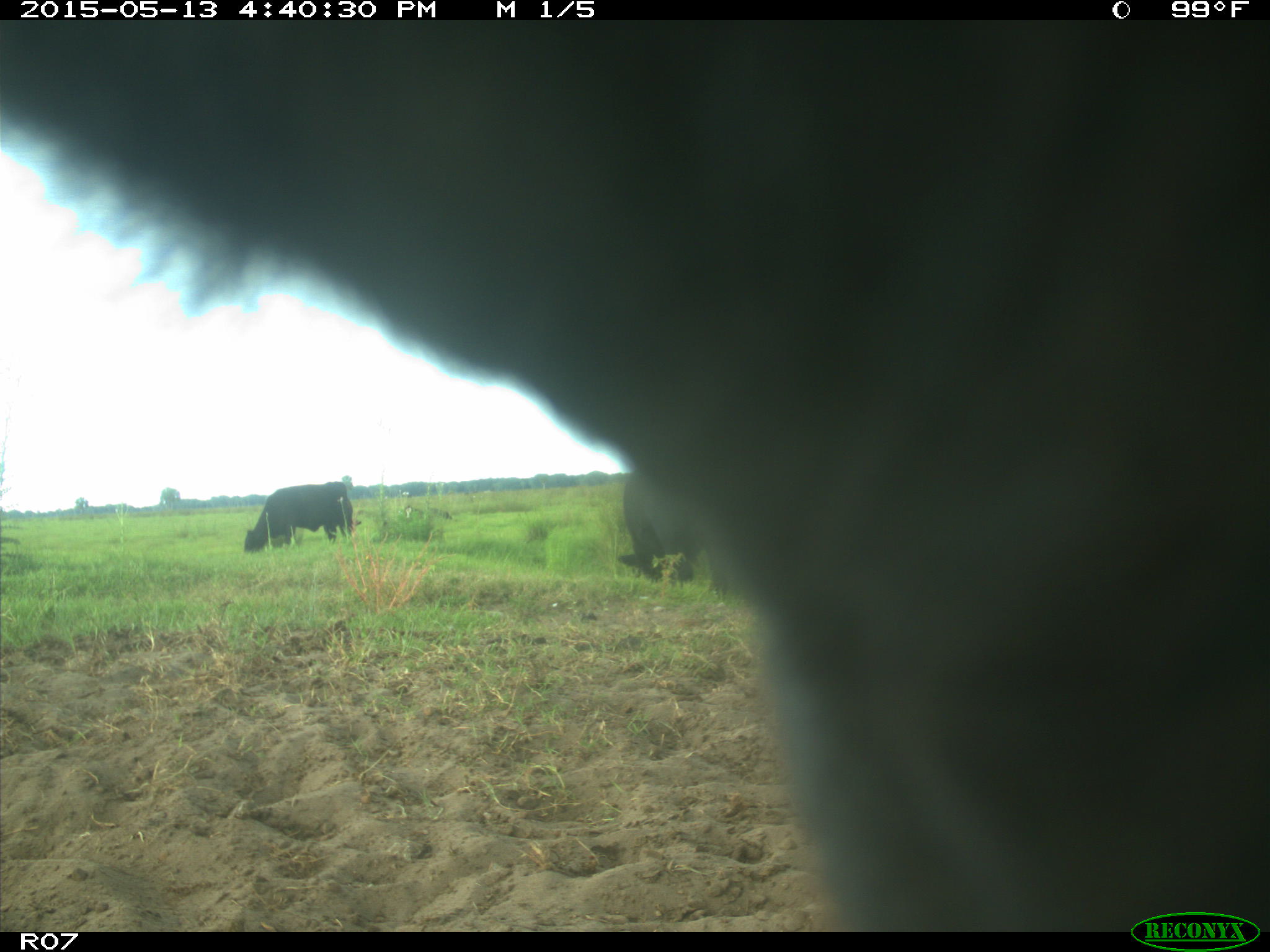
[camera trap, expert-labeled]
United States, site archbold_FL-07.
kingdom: Animalia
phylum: Chordata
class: Mammalia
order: Artiodactyla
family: Bovidae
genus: Bos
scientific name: Bos taurus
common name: domestic cow